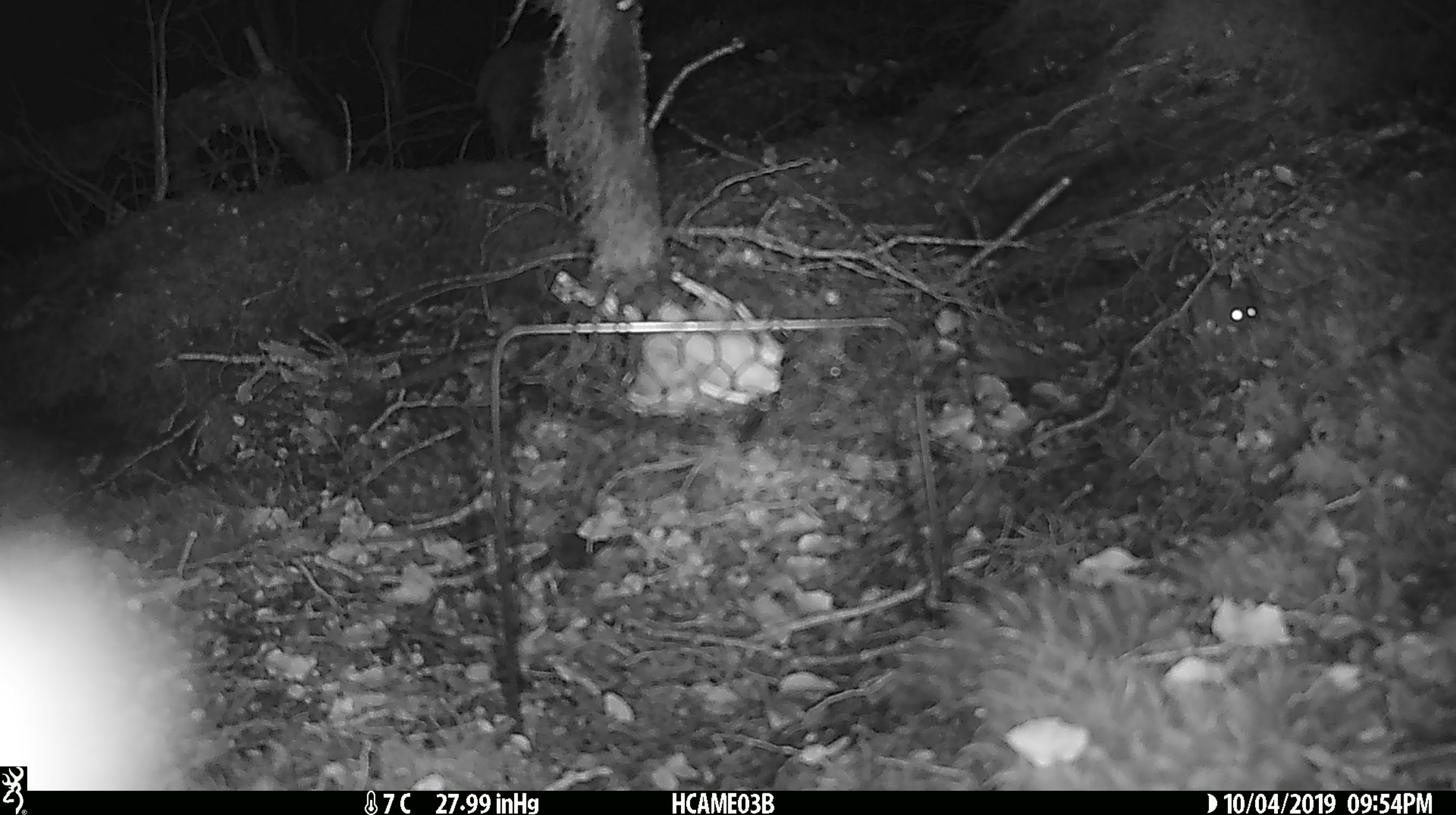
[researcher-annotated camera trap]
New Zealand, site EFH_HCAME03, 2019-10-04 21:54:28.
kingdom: Animalia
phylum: Chordata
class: Mammalia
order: Rodentia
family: Muridae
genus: Mus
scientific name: Mus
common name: mouse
Mouse (Mus).